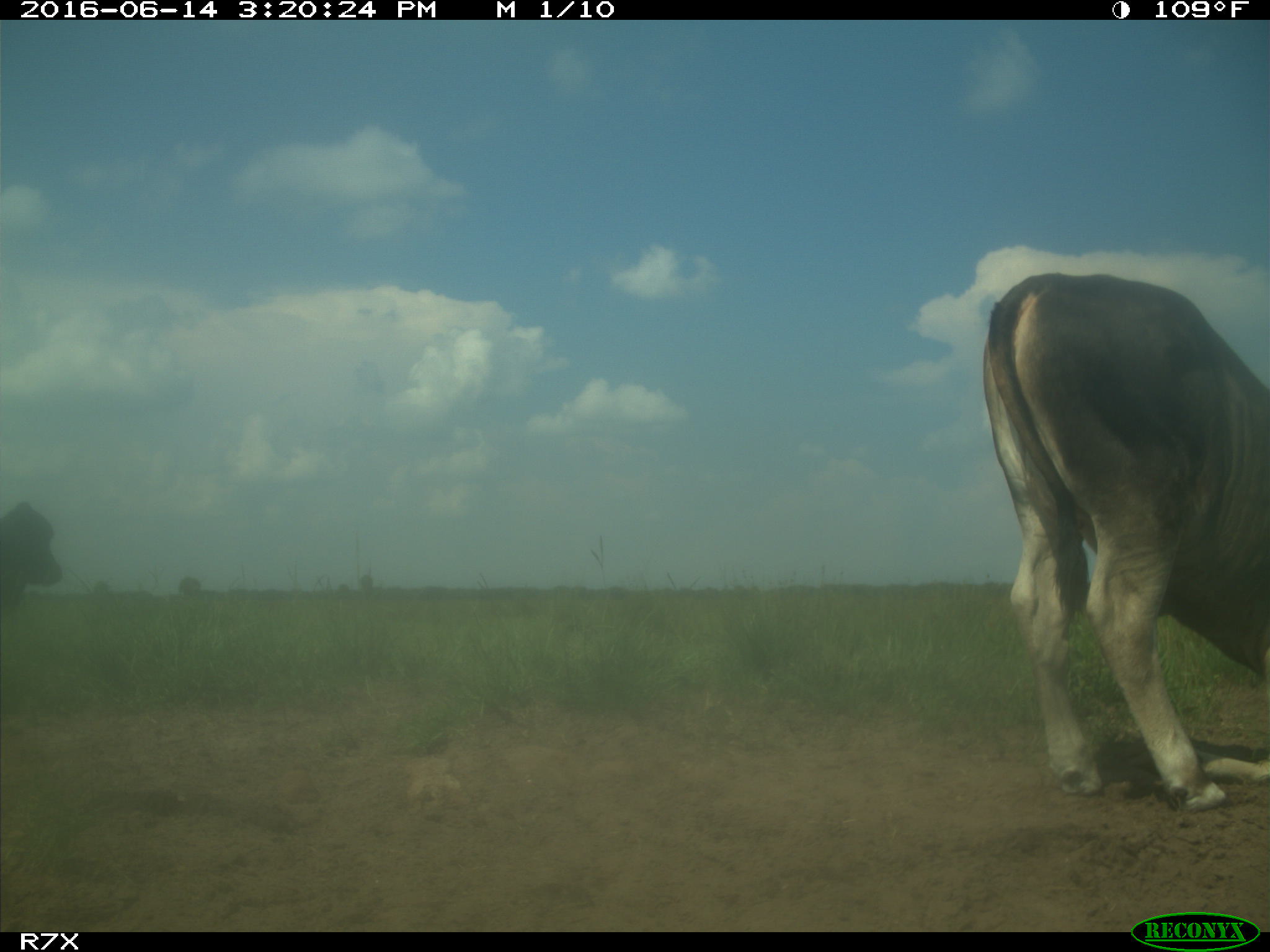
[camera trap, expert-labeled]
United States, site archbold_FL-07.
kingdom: Animalia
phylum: Chordata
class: Mammalia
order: Artiodactyla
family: Bovidae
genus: Bos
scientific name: Bos taurus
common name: domestic cow